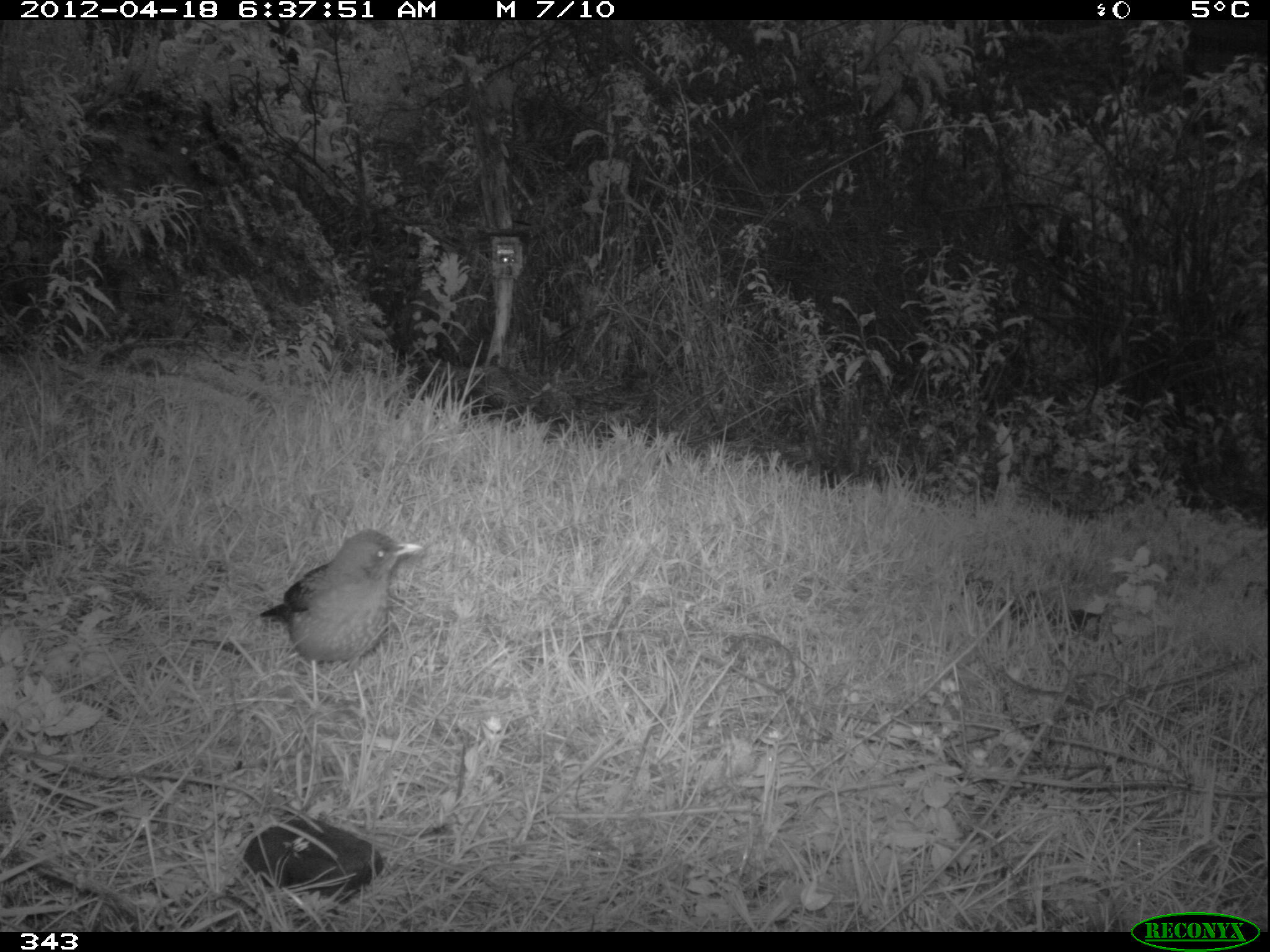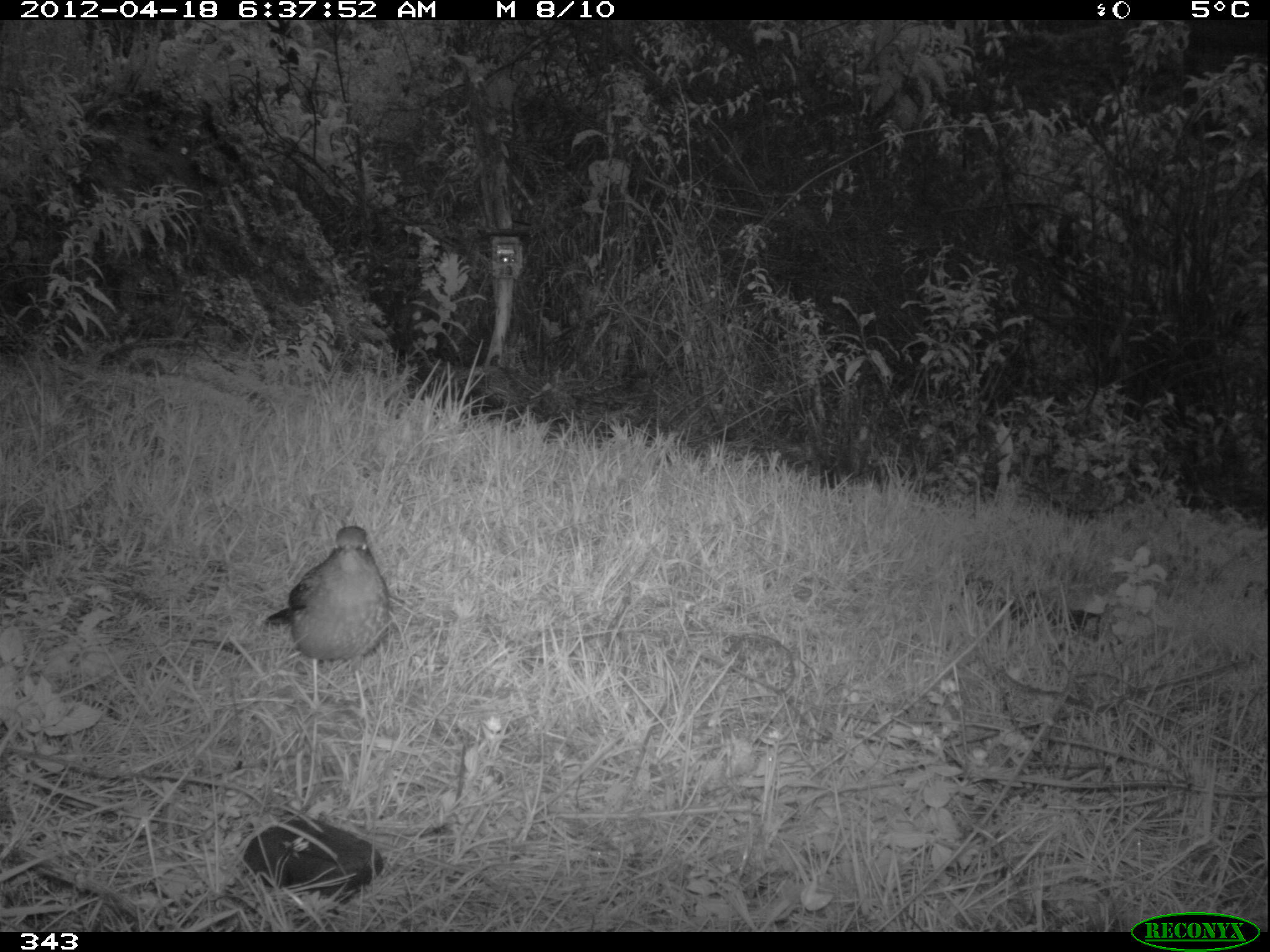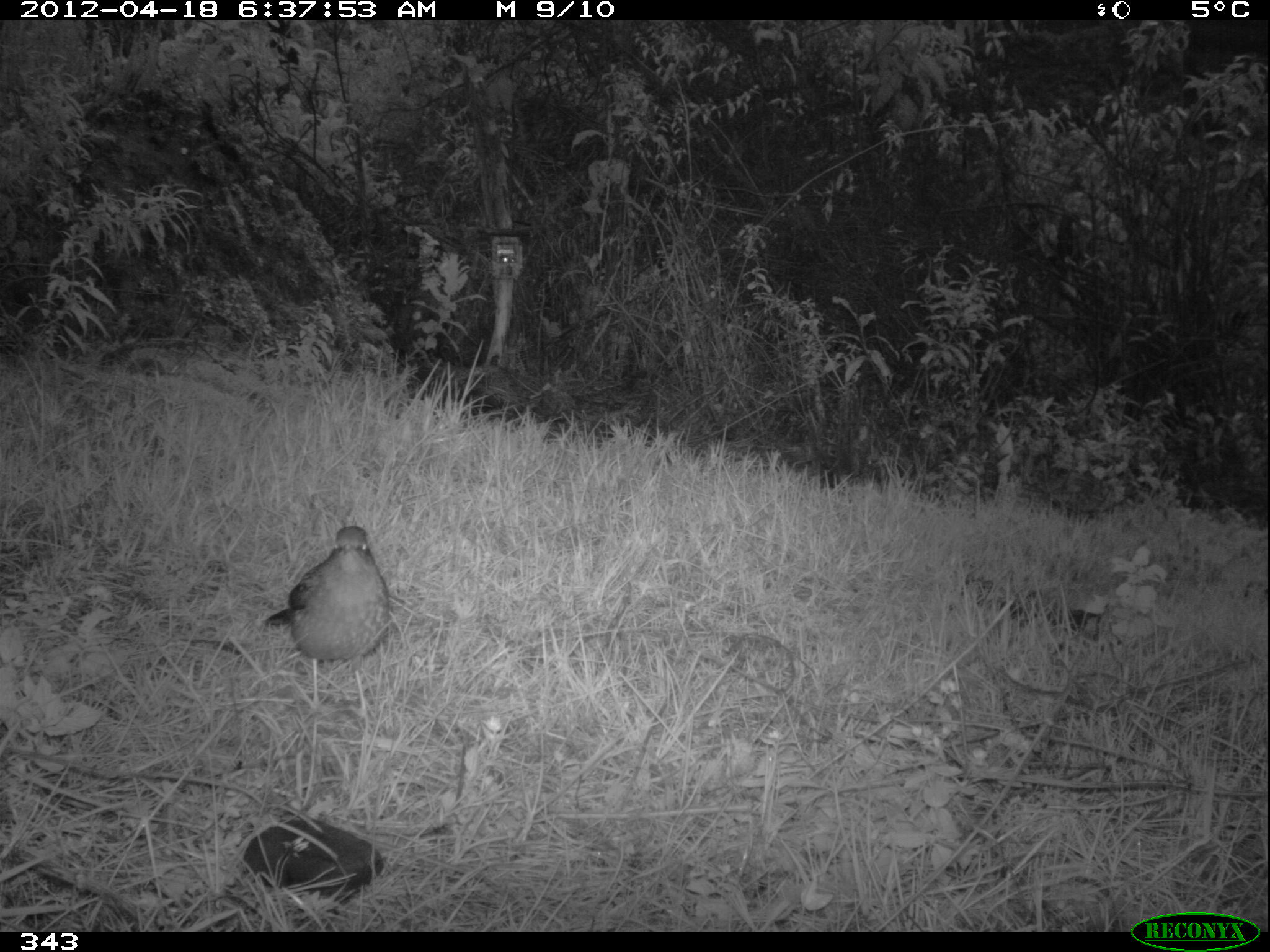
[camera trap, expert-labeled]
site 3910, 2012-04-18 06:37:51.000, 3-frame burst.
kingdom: Animalia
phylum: Chordata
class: Aves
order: Passeriformes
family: Turdidae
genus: Turdus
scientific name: Turdus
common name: true thrushes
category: turdus sp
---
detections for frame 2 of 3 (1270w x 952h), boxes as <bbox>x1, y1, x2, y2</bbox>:
turdus sp: <bbox>262, 524, 390, 709</bbox>